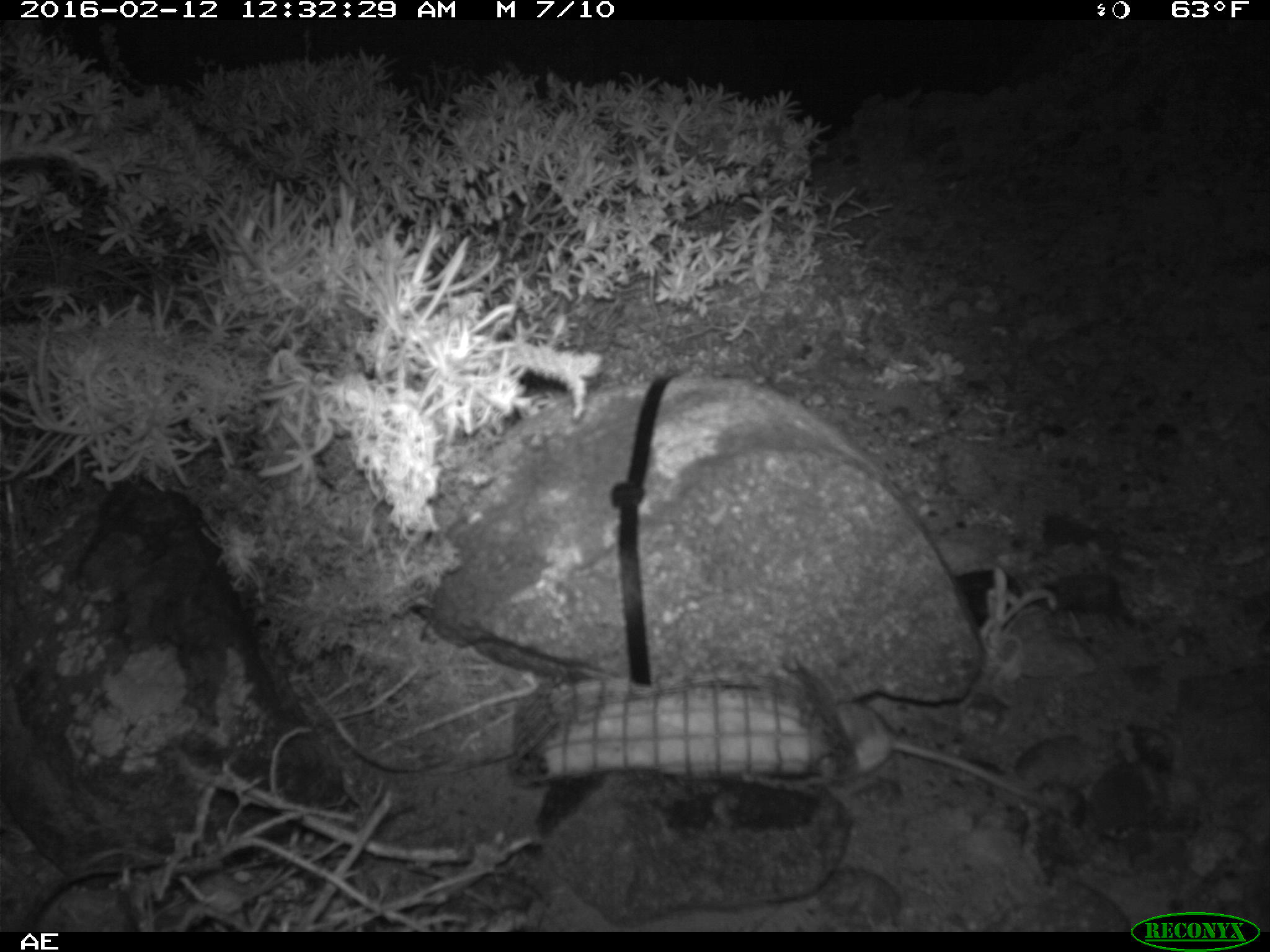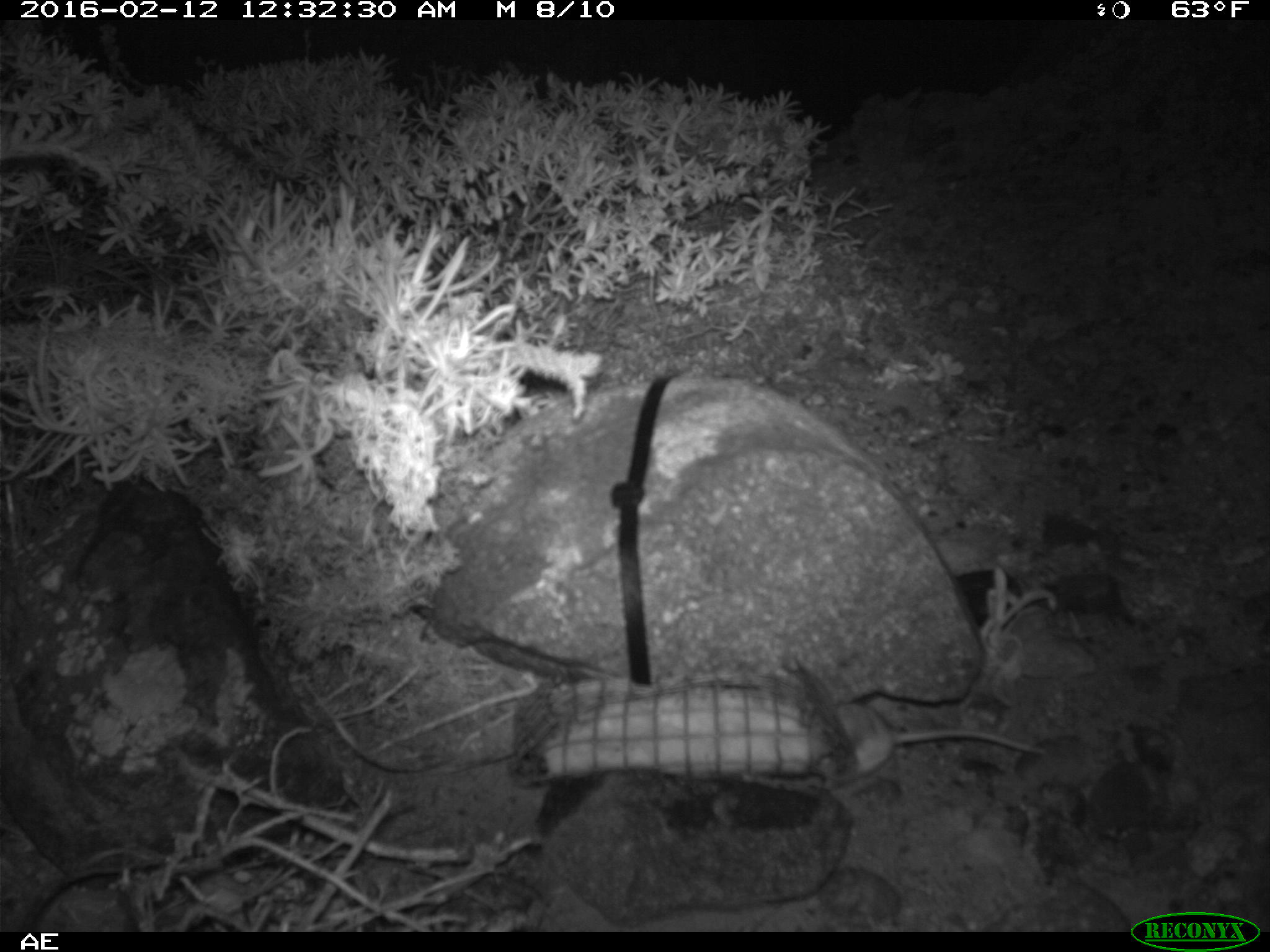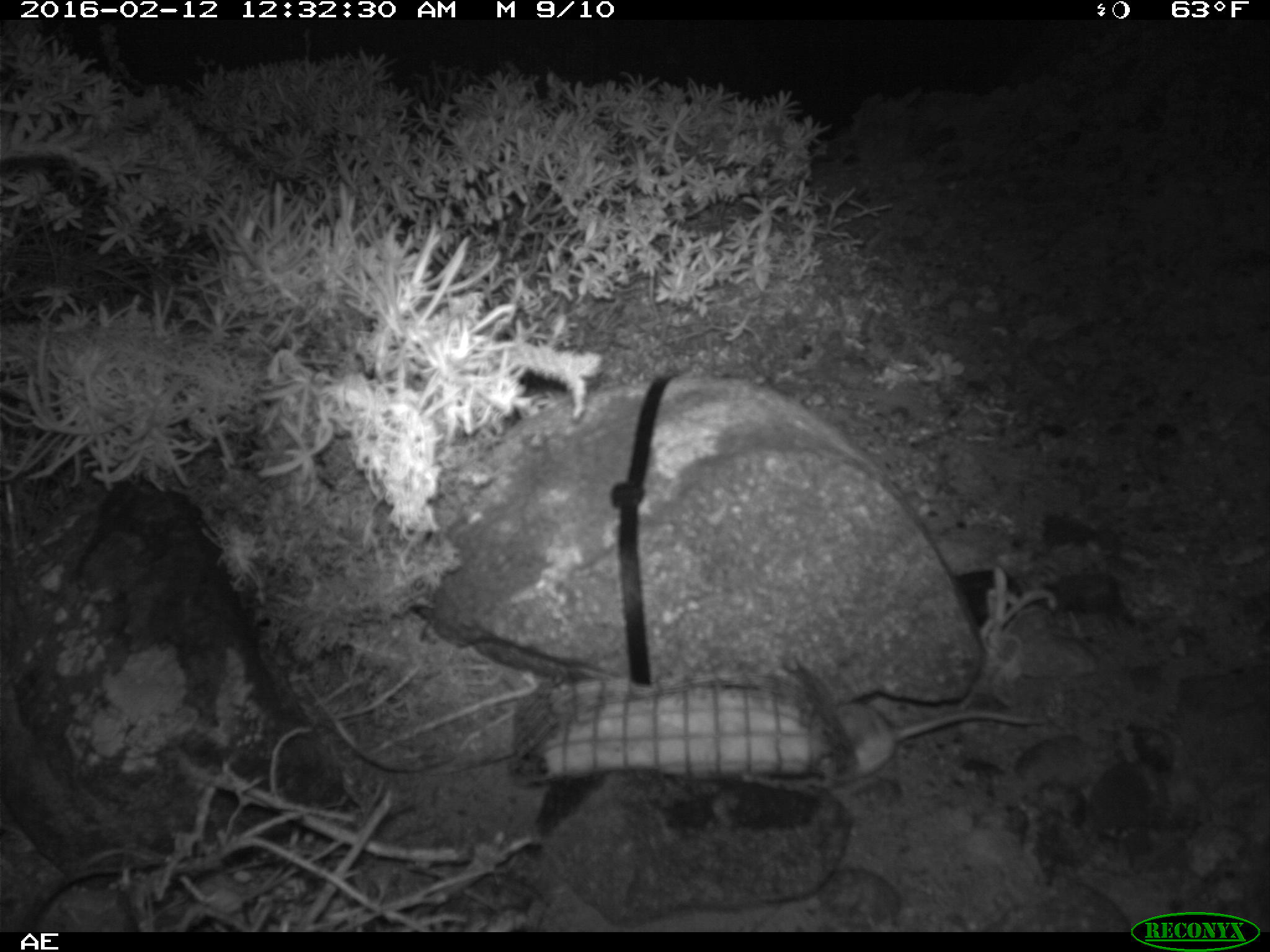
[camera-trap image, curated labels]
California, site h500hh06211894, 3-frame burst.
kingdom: Animalia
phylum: Chordata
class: Mammalia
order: Rodentia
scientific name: Rodentia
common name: rodent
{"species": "rodent (Rodentia)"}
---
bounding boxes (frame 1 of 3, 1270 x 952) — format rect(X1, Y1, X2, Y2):
rodent: rect(809, 702, 1044, 806)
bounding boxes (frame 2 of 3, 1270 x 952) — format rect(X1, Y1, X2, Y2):
rodent: rect(820, 700, 1047, 788)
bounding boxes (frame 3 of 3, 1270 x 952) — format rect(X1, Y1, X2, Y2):
rodent: rect(808, 699, 1045, 784)